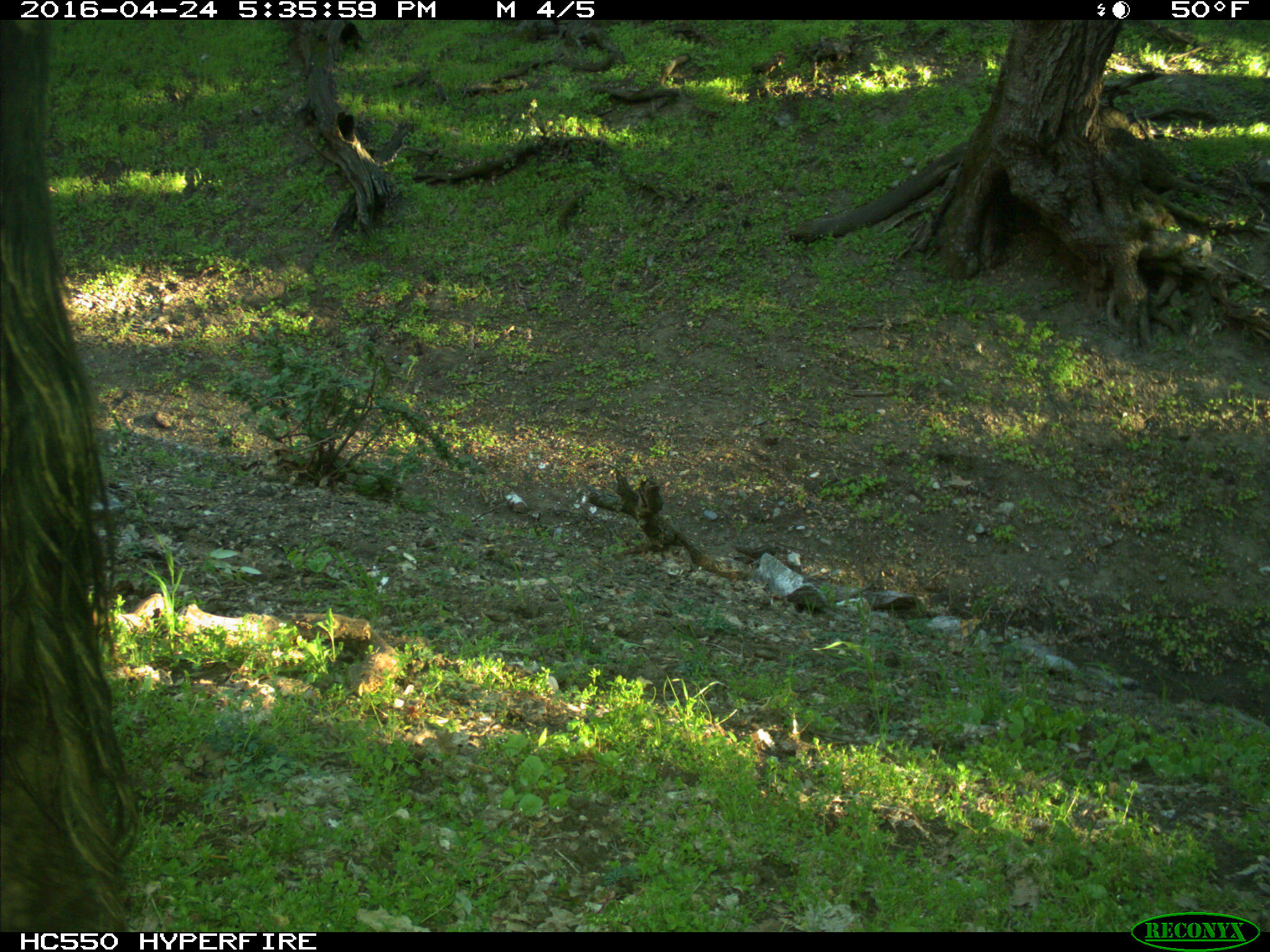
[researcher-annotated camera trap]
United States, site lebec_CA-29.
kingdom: Animalia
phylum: Chordata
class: Mammalia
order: Artiodactyla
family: Bovidae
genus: Bos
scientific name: Bos taurus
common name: domestic cow